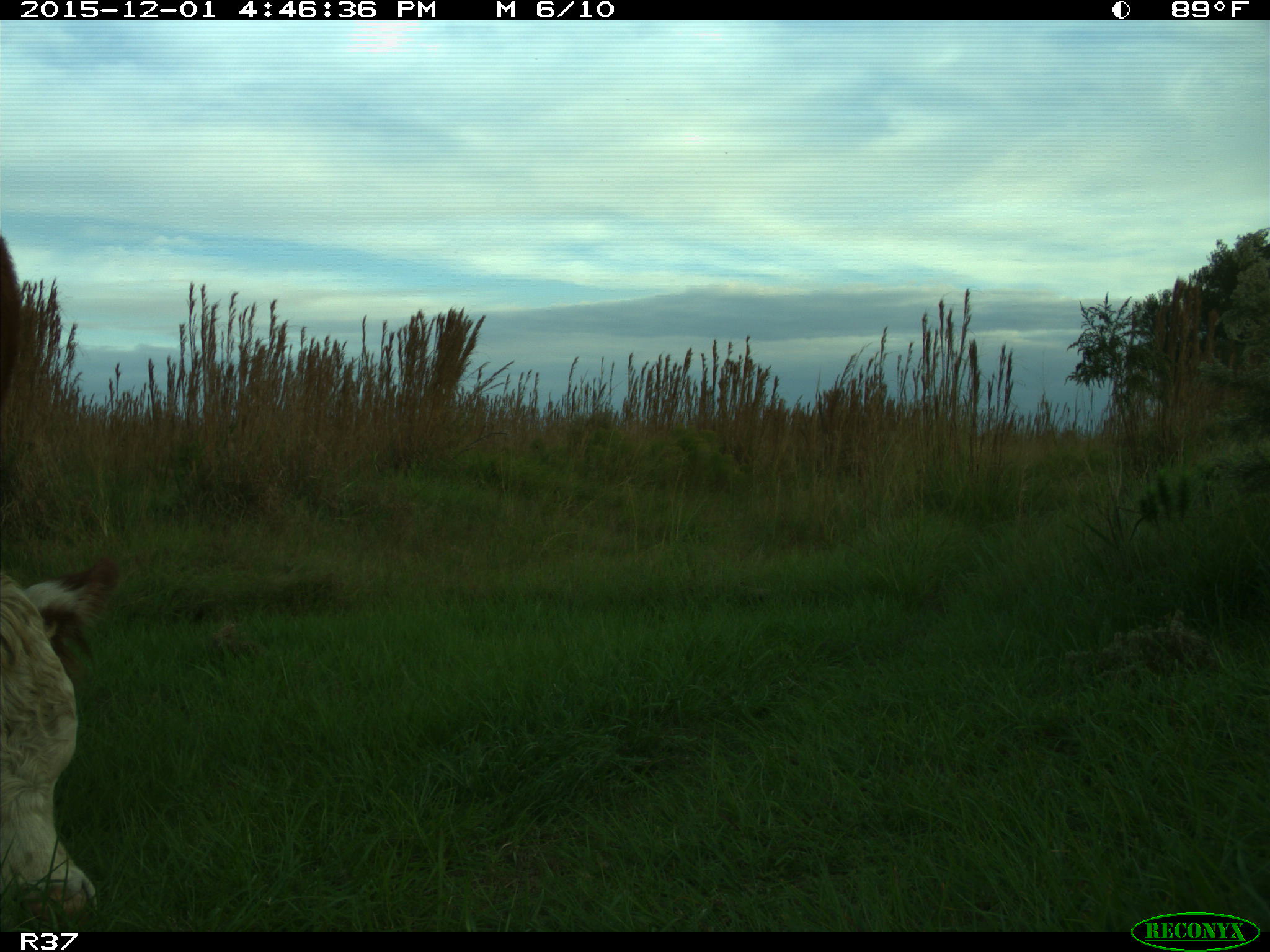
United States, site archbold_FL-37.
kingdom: Animalia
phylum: Chordata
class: Mammalia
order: Artiodactyla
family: Bovidae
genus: Bos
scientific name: Bos taurus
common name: domestic cow